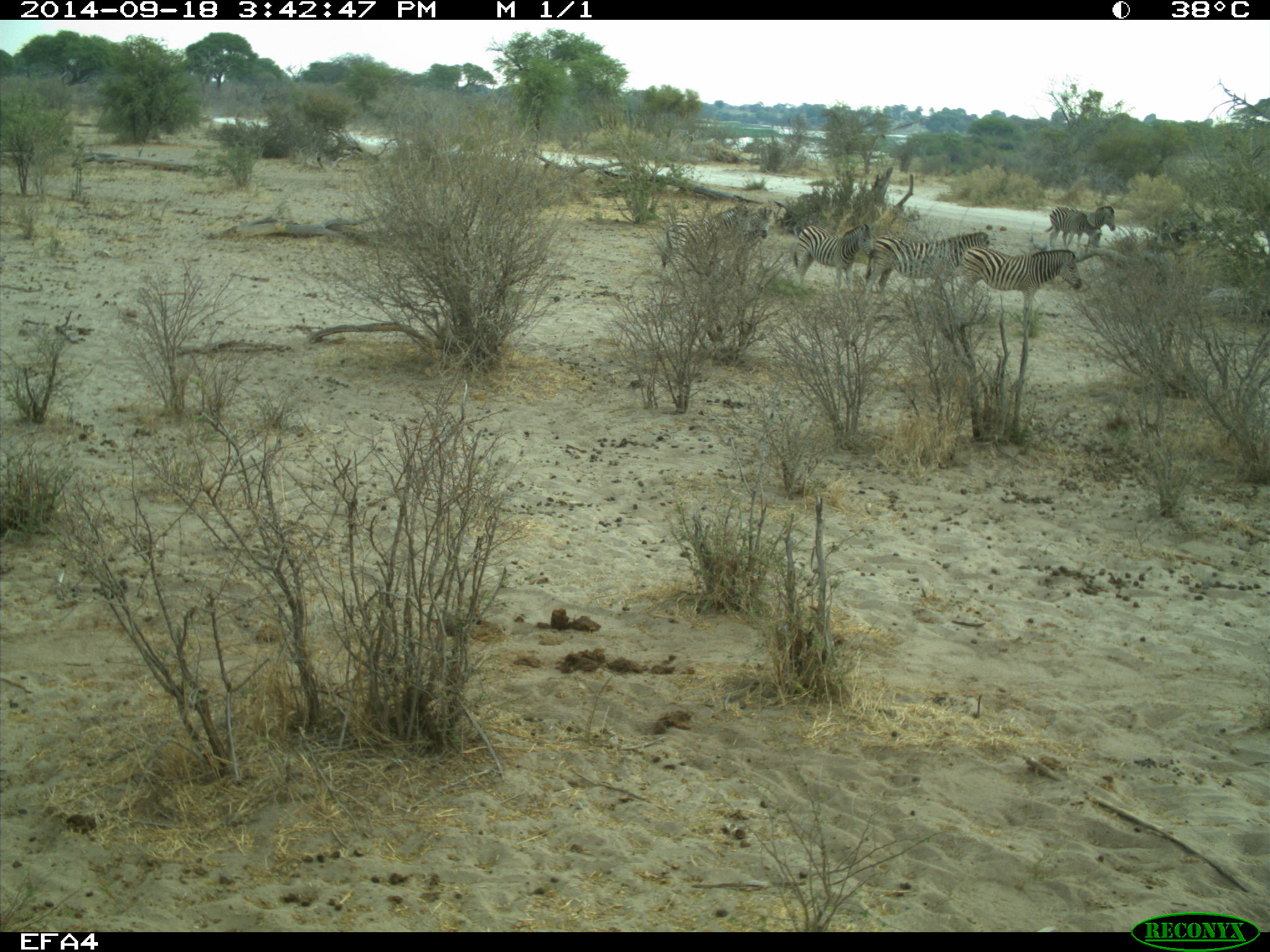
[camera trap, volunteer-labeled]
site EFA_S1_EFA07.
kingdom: Animalia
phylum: Chordata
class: Mammalia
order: Perissodactyla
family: Equidae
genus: Equus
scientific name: Equus quagga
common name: plains zebra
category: zebraplains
Zebraplains (plains zebra) (Equus quagga), count 6. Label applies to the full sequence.